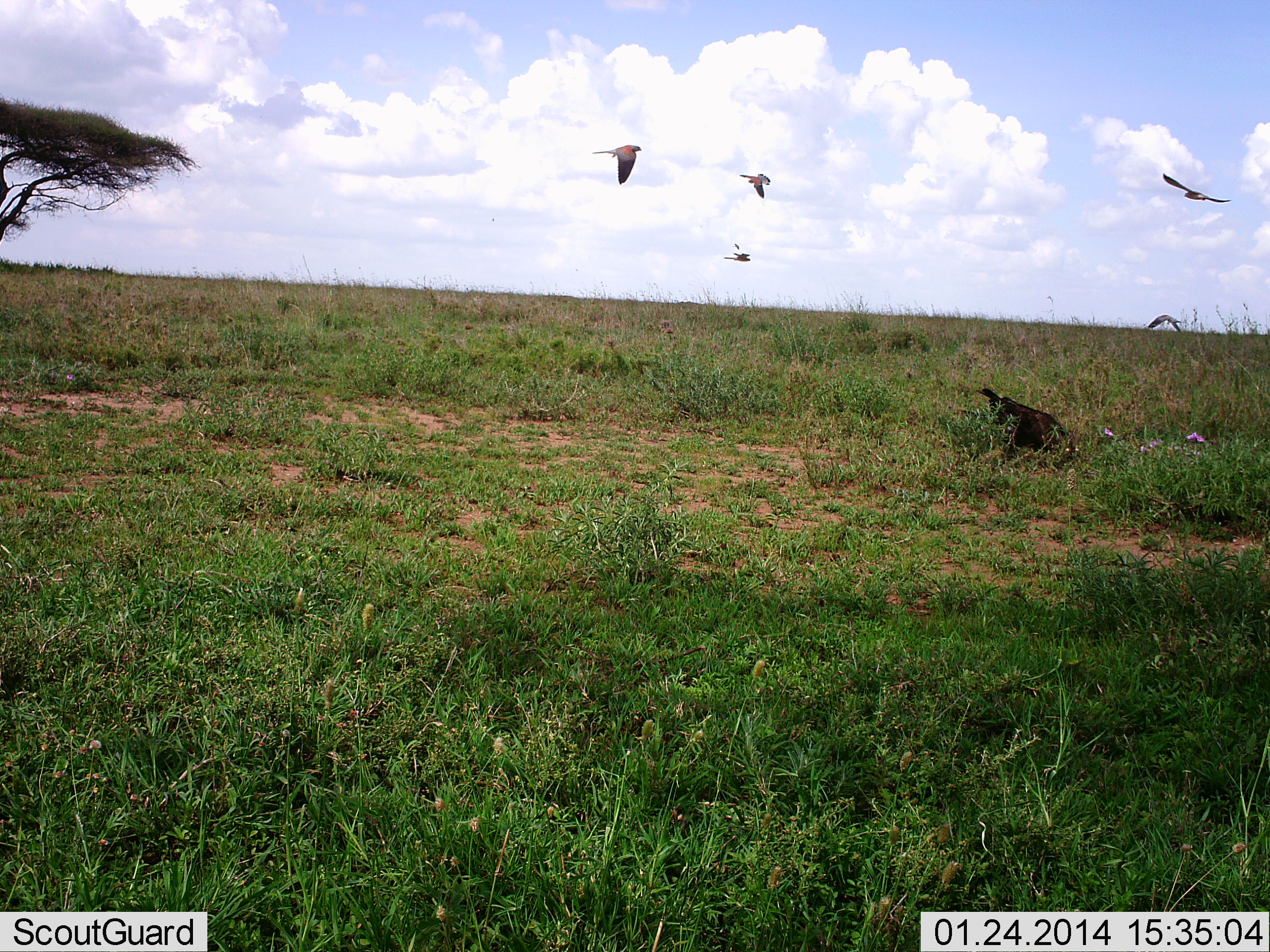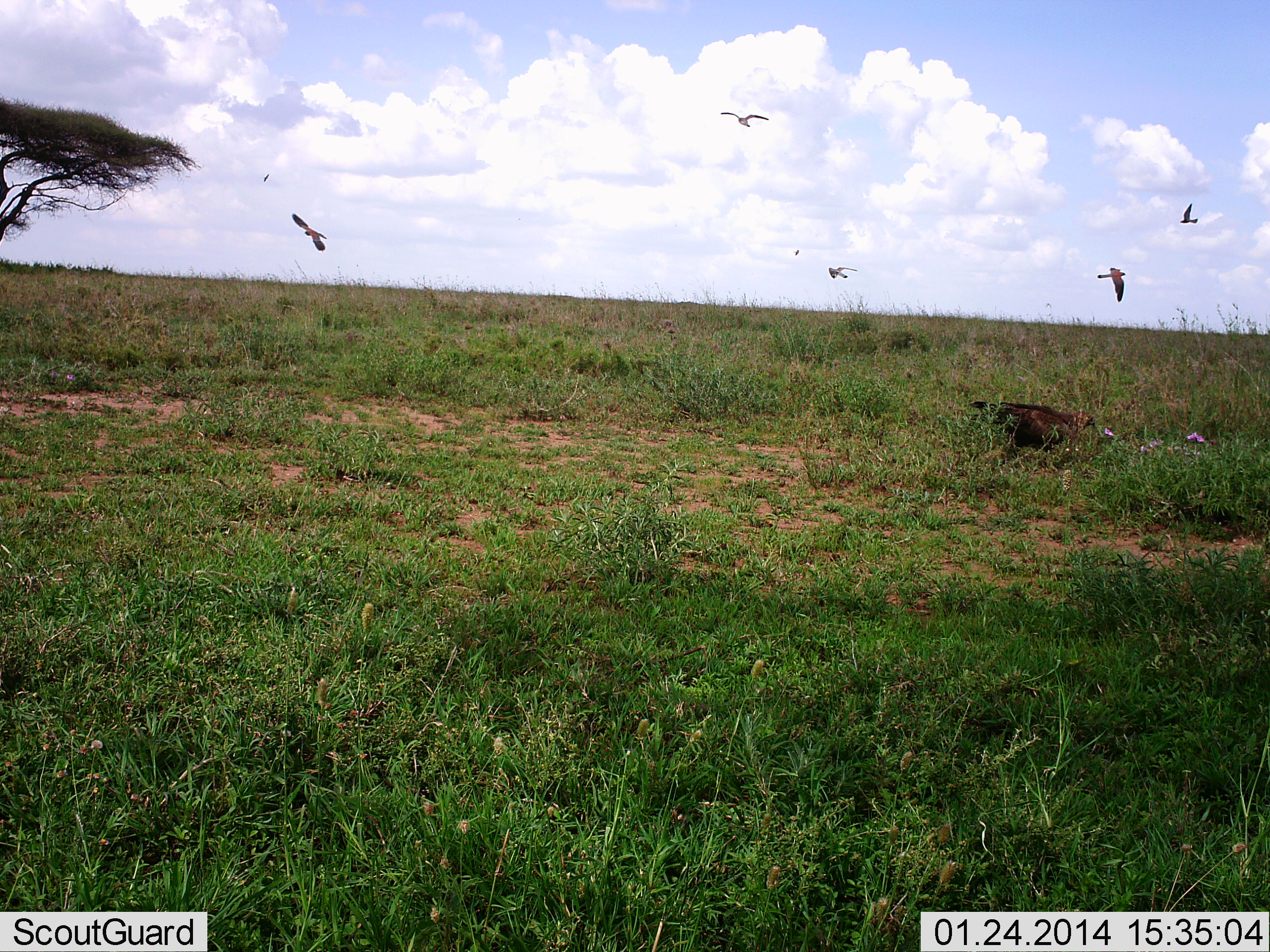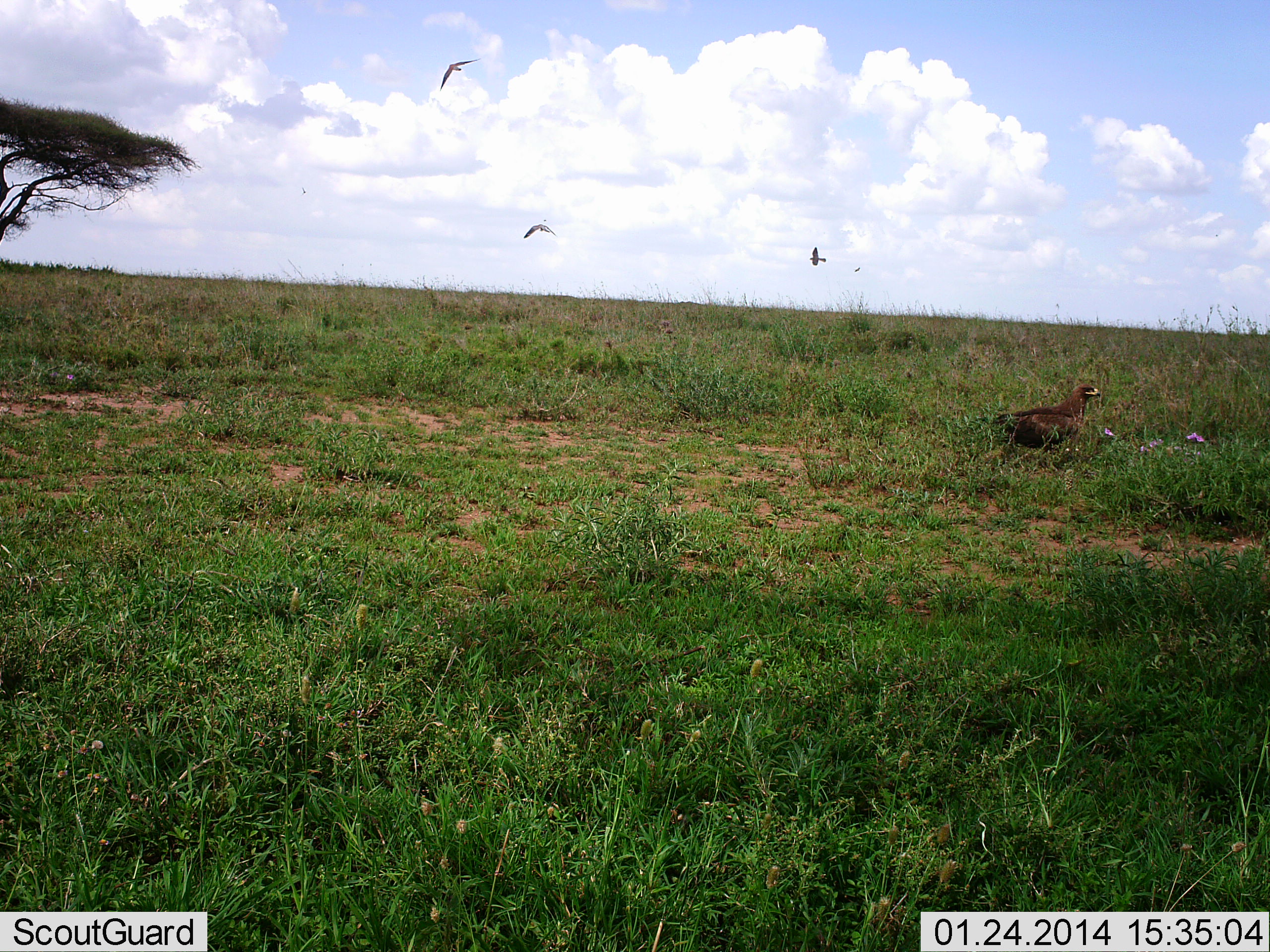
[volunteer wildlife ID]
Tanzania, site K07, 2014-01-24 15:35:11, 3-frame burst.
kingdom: Animalia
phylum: Chordata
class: Aves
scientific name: Aves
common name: bird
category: otherbird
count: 6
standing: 23%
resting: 3%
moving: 83%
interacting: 3%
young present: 0%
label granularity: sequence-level